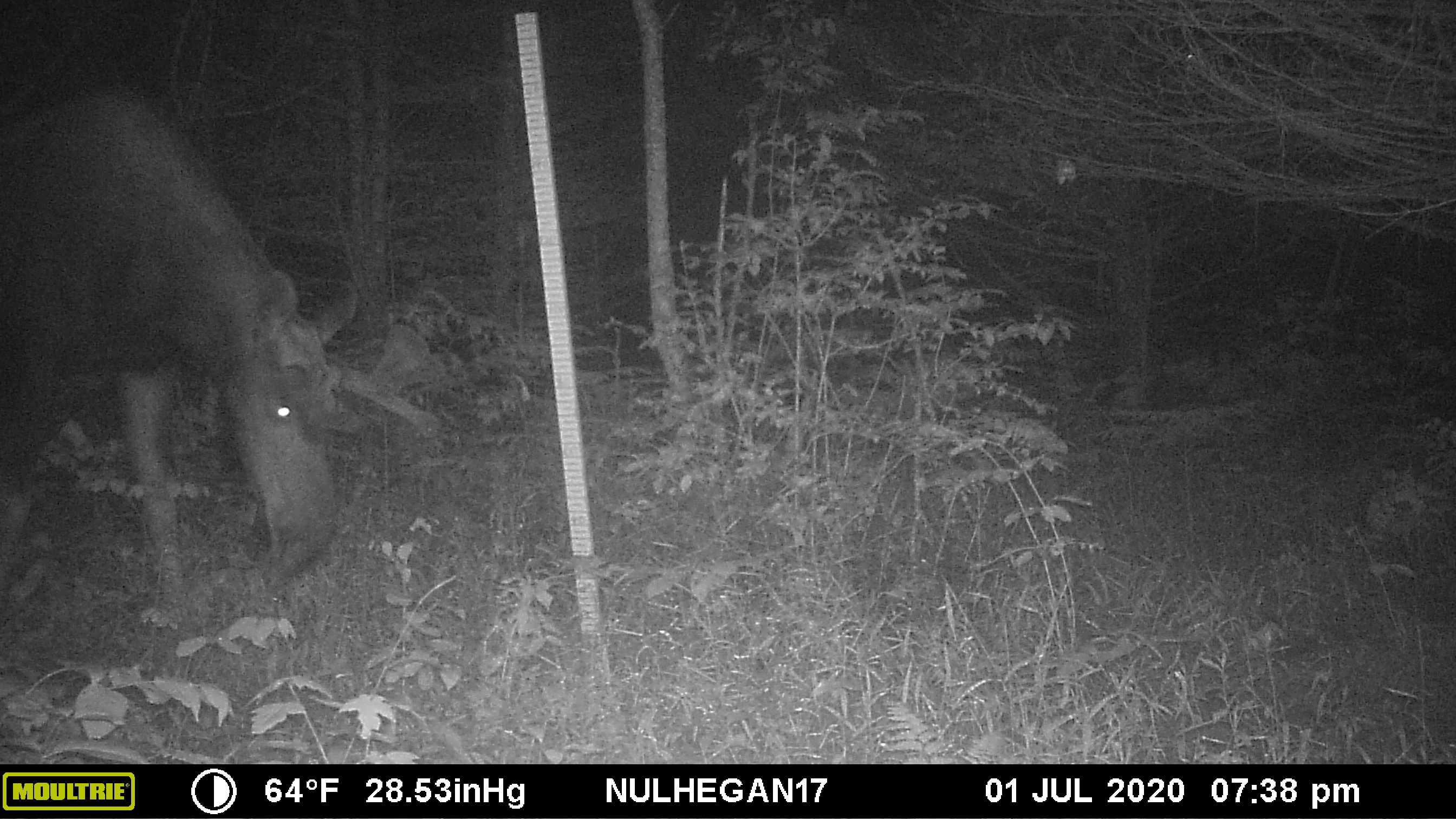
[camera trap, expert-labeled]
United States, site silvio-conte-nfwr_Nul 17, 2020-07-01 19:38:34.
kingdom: Animalia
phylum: Chordata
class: Mammalia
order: Artiodactyla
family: Cervidae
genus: Alces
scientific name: Alces alces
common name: moose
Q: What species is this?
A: Moose (Alces alces).